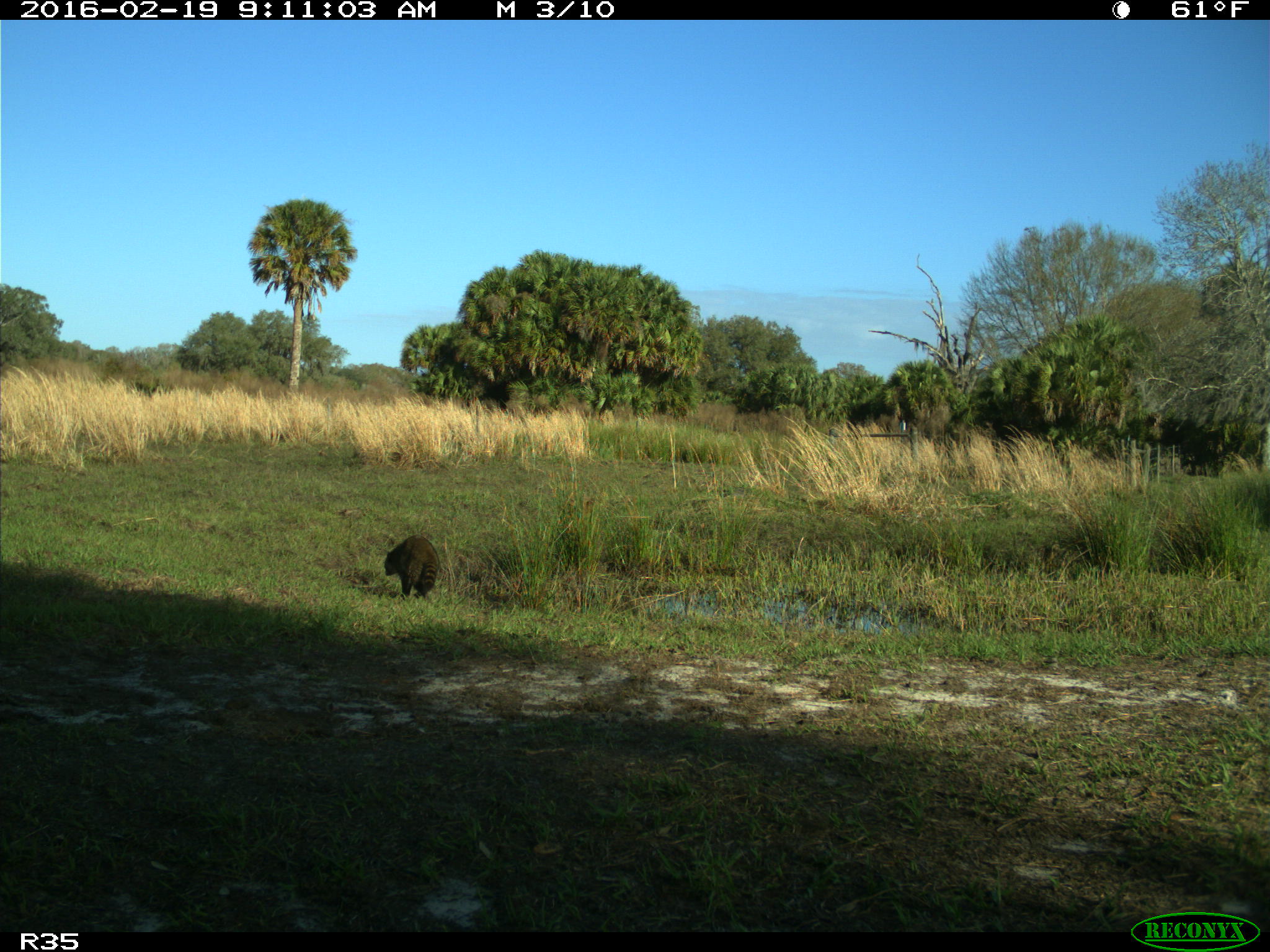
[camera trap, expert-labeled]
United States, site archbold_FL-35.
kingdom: Animalia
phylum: Chordata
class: Mammalia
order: Carnivora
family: Procyonidae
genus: Procyon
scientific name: Procyon lotor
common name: common raccoon